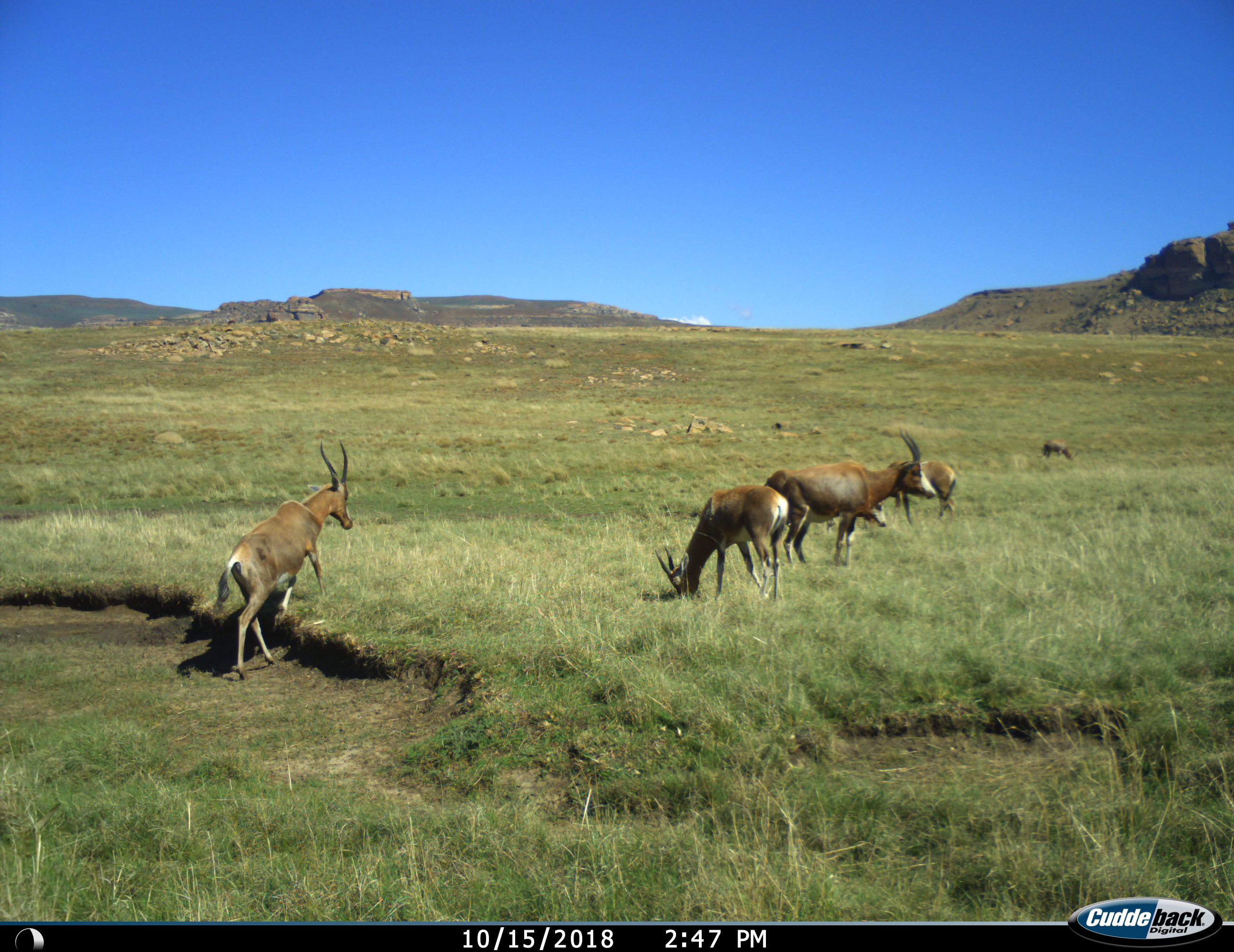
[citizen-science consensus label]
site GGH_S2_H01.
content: unidentified animal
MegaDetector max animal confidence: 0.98